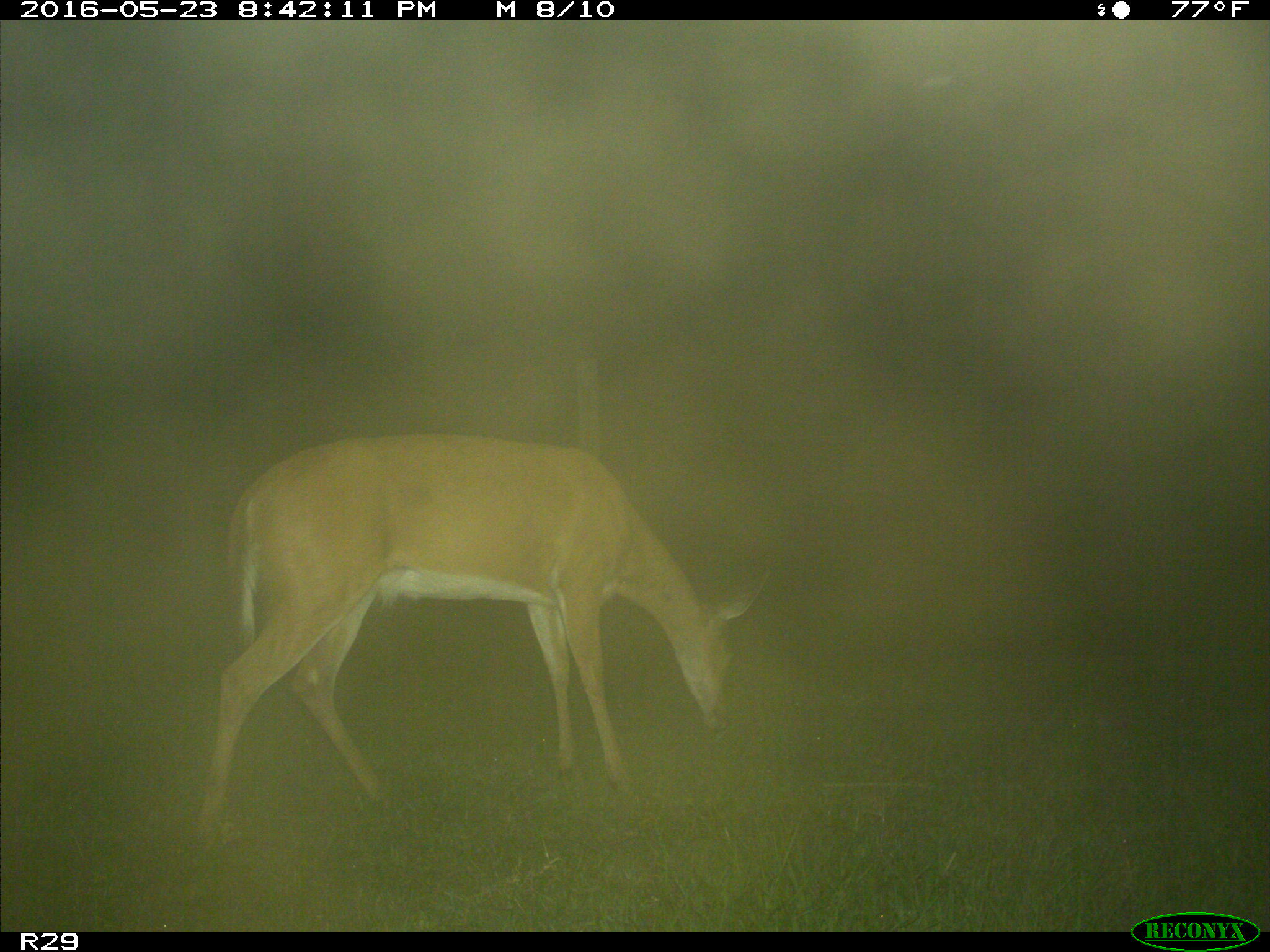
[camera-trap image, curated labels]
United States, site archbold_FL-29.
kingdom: Animalia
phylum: Chordata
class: Mammalia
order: Artiodactyla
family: Cervidae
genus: Odocoileus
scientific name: Odocoileus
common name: deer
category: unidentified deer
Unidentified deer (deer) (Odocoileus).